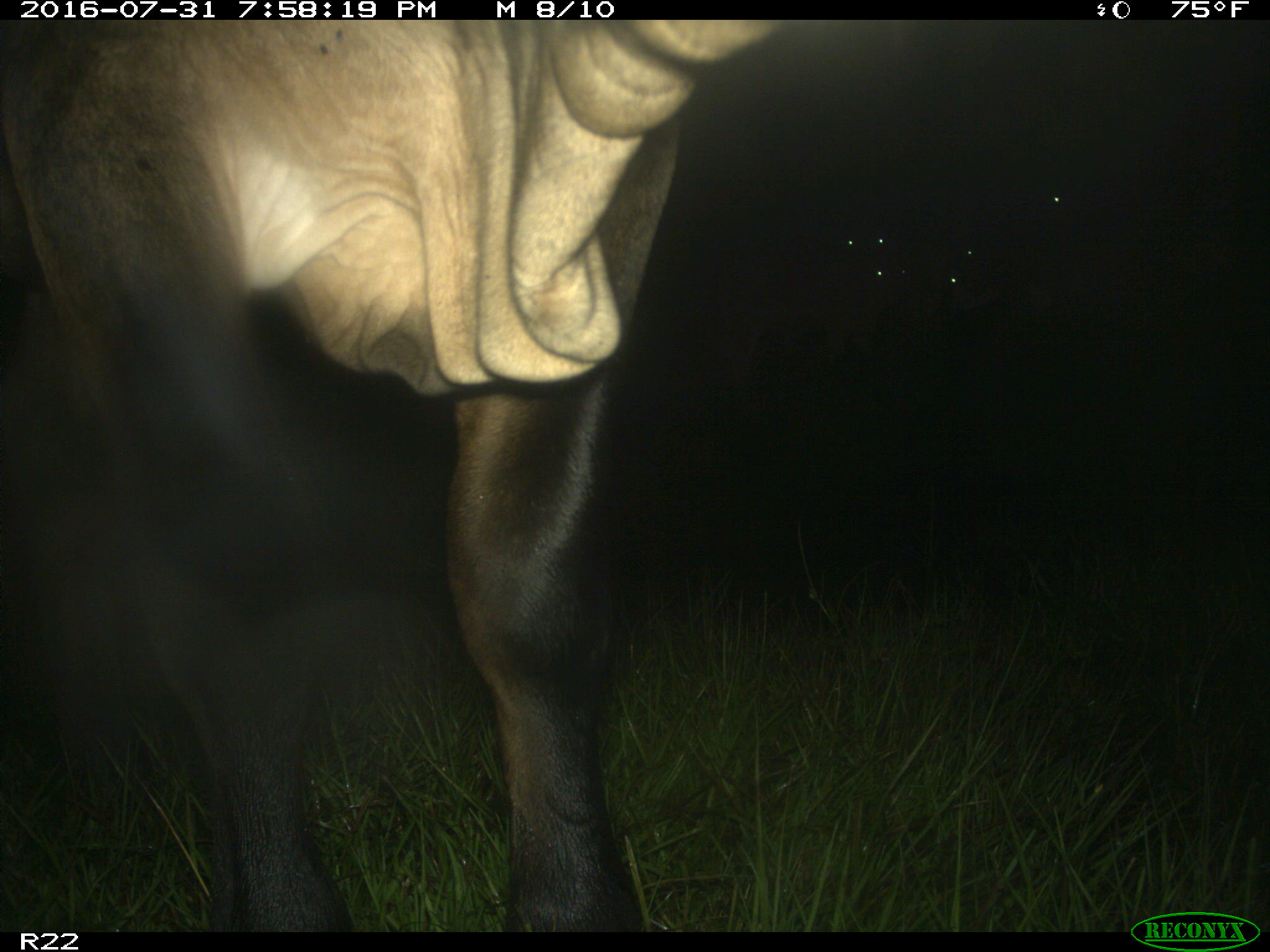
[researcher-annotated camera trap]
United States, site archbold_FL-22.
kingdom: Animalia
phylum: Chordata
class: Mammalia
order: Artiodactyla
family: Bovidae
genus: Bos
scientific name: Bos taurus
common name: domestic cow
Bos taurus (domestic cow).